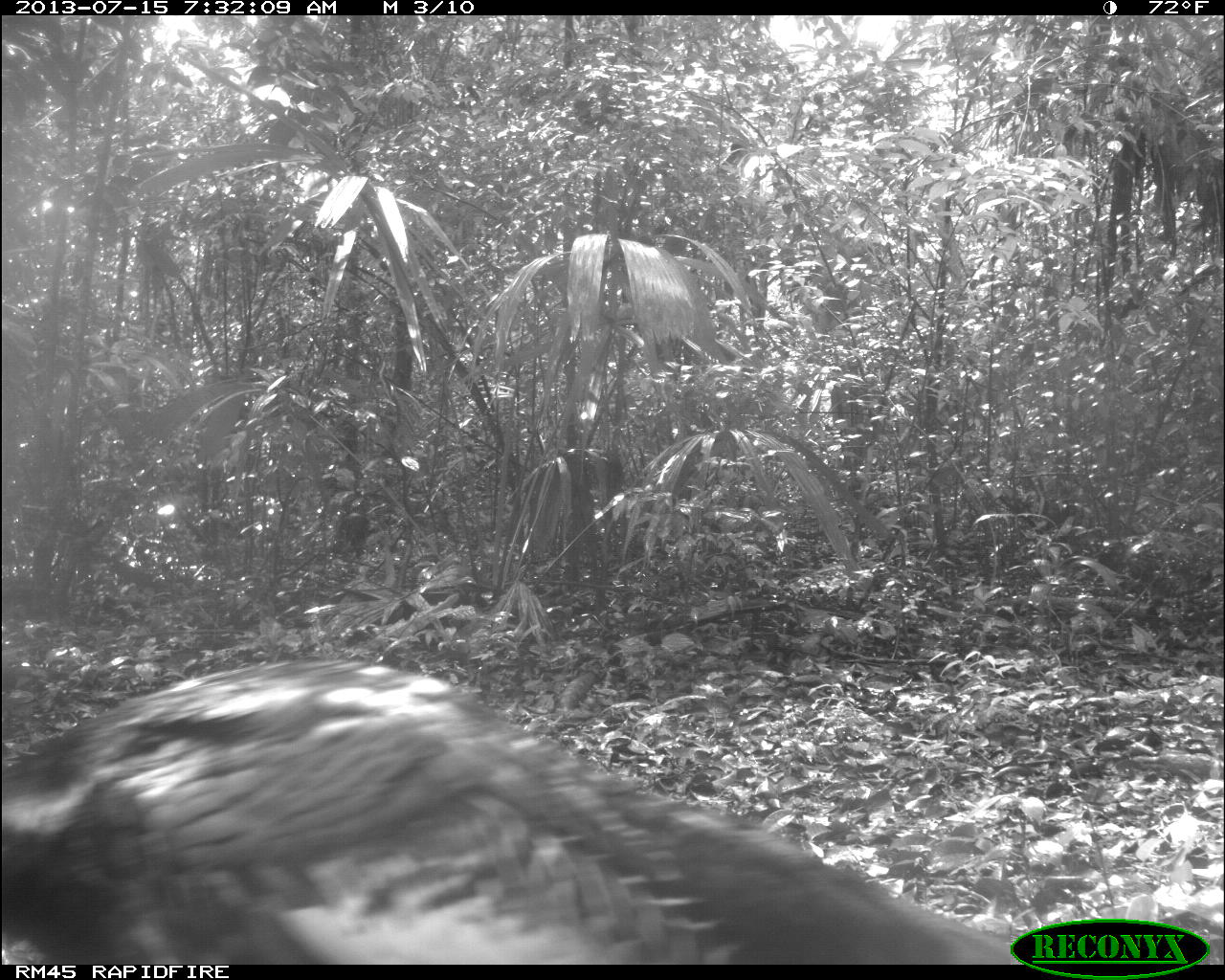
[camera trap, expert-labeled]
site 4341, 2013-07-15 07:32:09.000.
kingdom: Animalia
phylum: Chordata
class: Aves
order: Galliformes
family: Phasianidae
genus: Meleagris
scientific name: Meleagris ocellata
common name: ocellated turkey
Meleagris ocellata (ocellated turkey), count 1, sex male.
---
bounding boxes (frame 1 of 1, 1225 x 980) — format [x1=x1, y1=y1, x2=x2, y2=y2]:
meleagris ocellata: [x1=0, y1=648, x2=1008, y2=964]